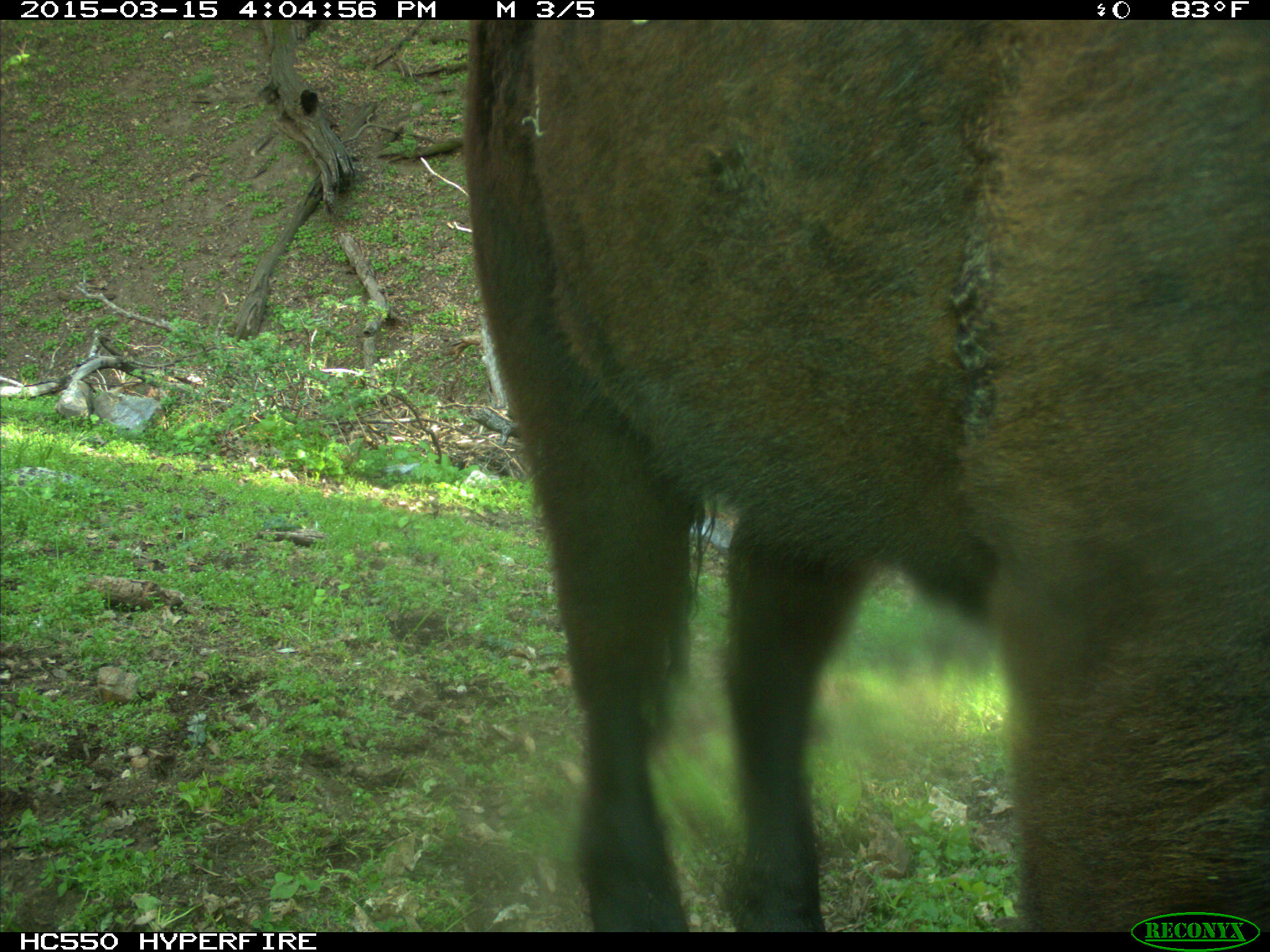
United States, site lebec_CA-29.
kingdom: Animalia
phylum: Chordata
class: Mammalia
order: Artiodactyla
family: Bovidae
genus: Bos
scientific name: Bos taurus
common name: domestic cow